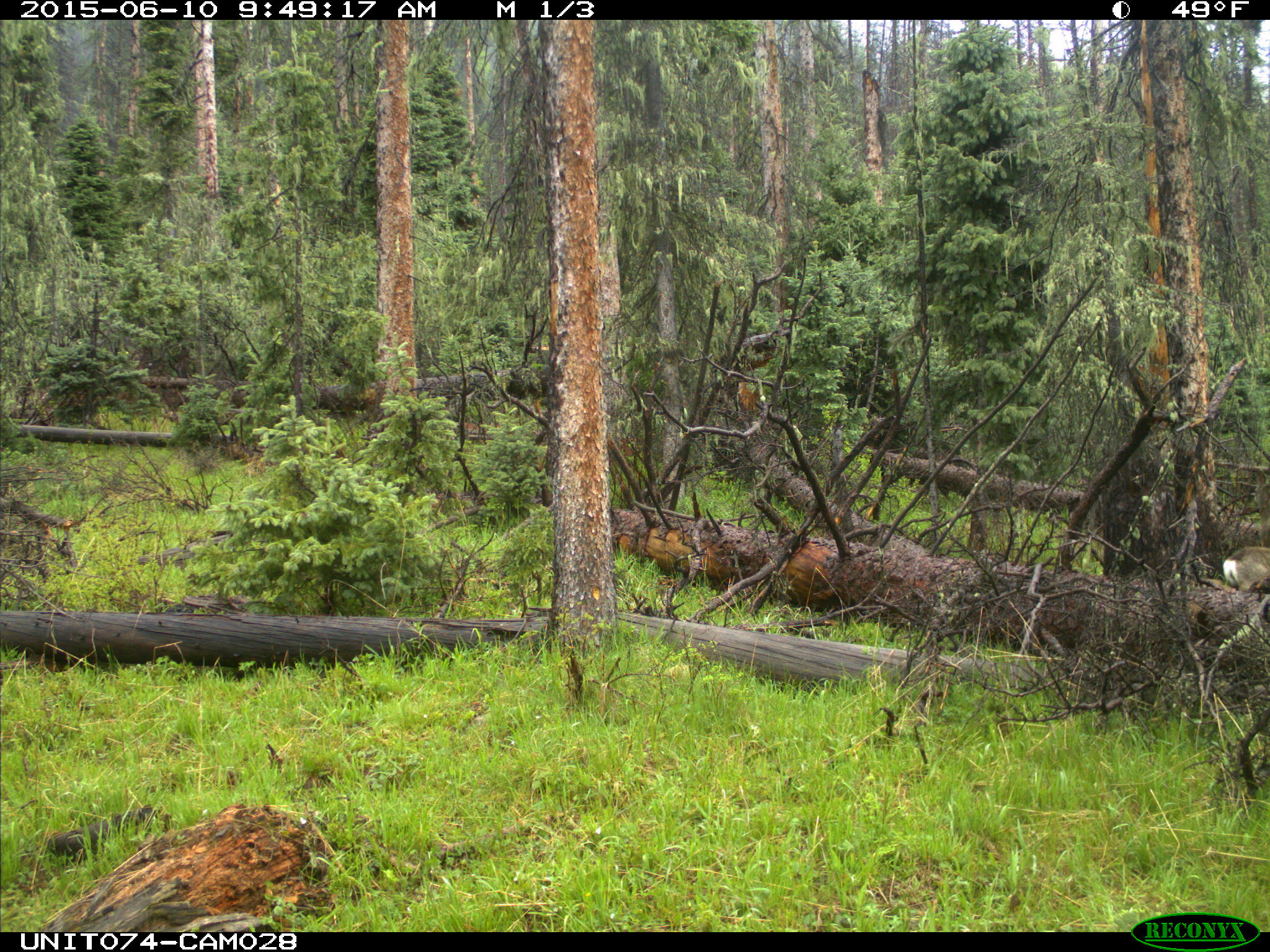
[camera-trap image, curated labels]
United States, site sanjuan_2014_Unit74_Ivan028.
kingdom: Animalia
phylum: Chordata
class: Mammalia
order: Artiodactyla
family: Cervidae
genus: Odocoileus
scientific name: Odocoileus hemionus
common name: mule deer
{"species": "Odocoileus hemionus (mule deer)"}